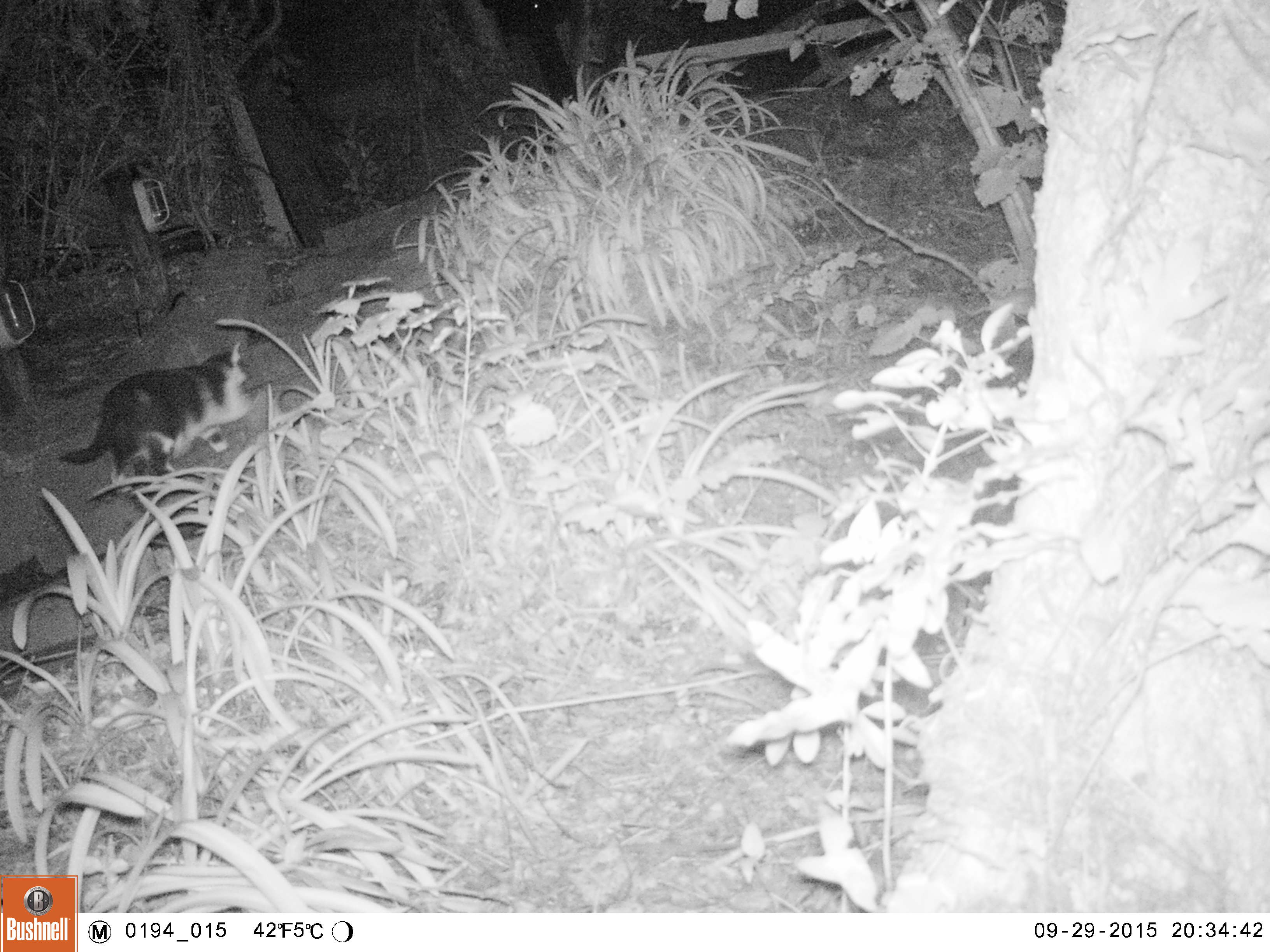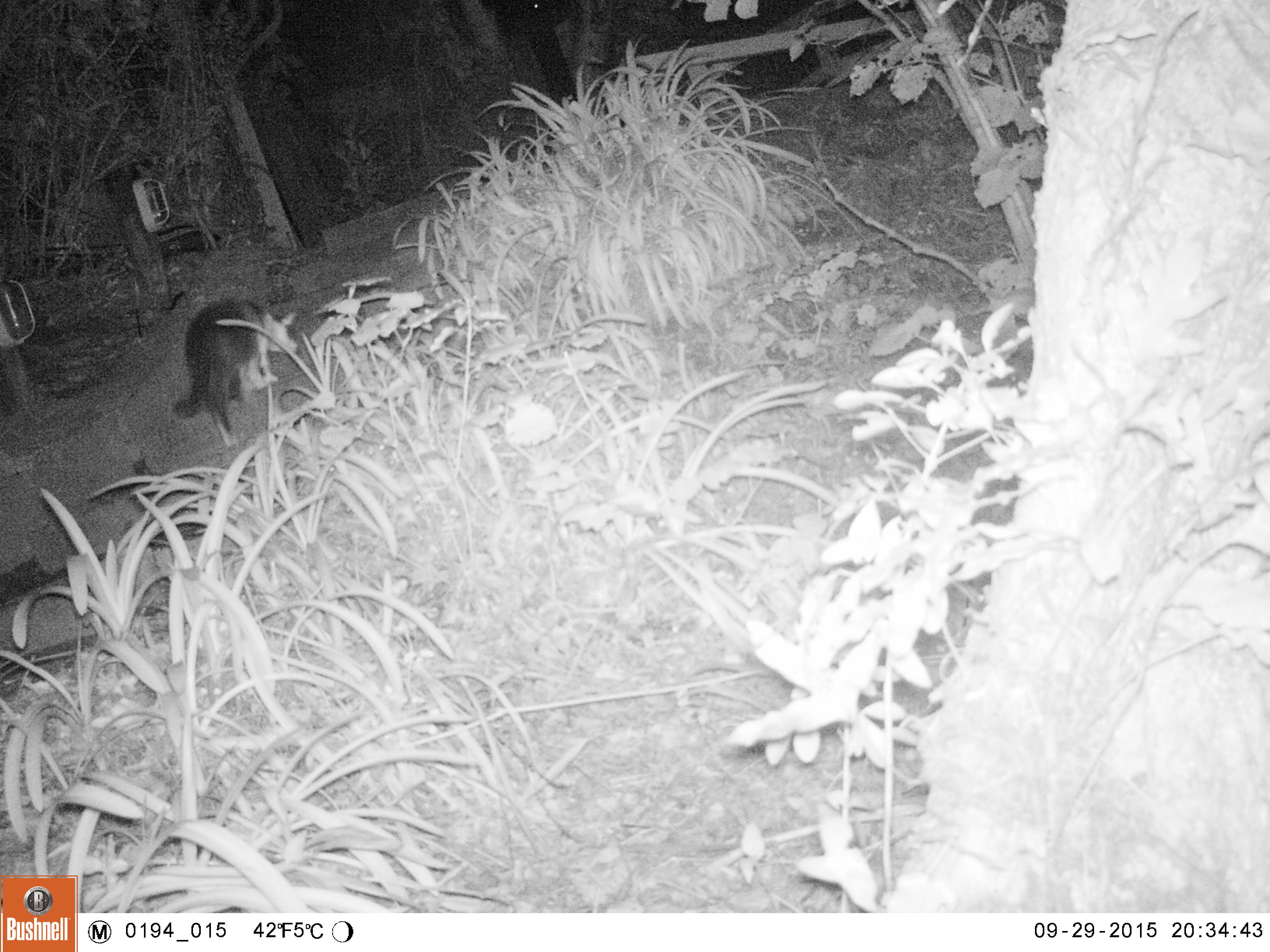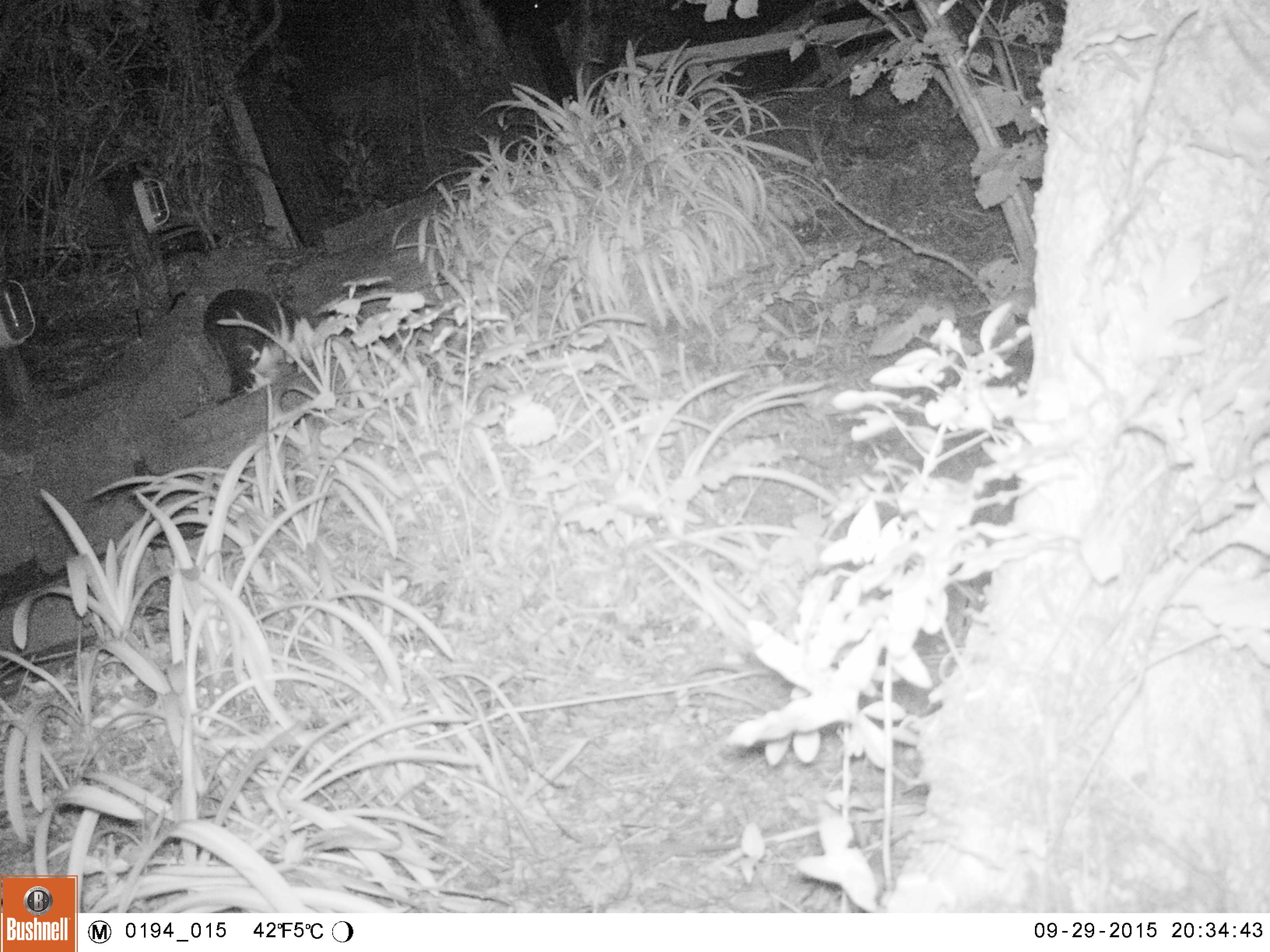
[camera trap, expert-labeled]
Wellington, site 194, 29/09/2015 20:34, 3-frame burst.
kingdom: Animalia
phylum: Chordata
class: Mammalia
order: Carnivora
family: Felidae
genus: Felis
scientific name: Felis catus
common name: cat